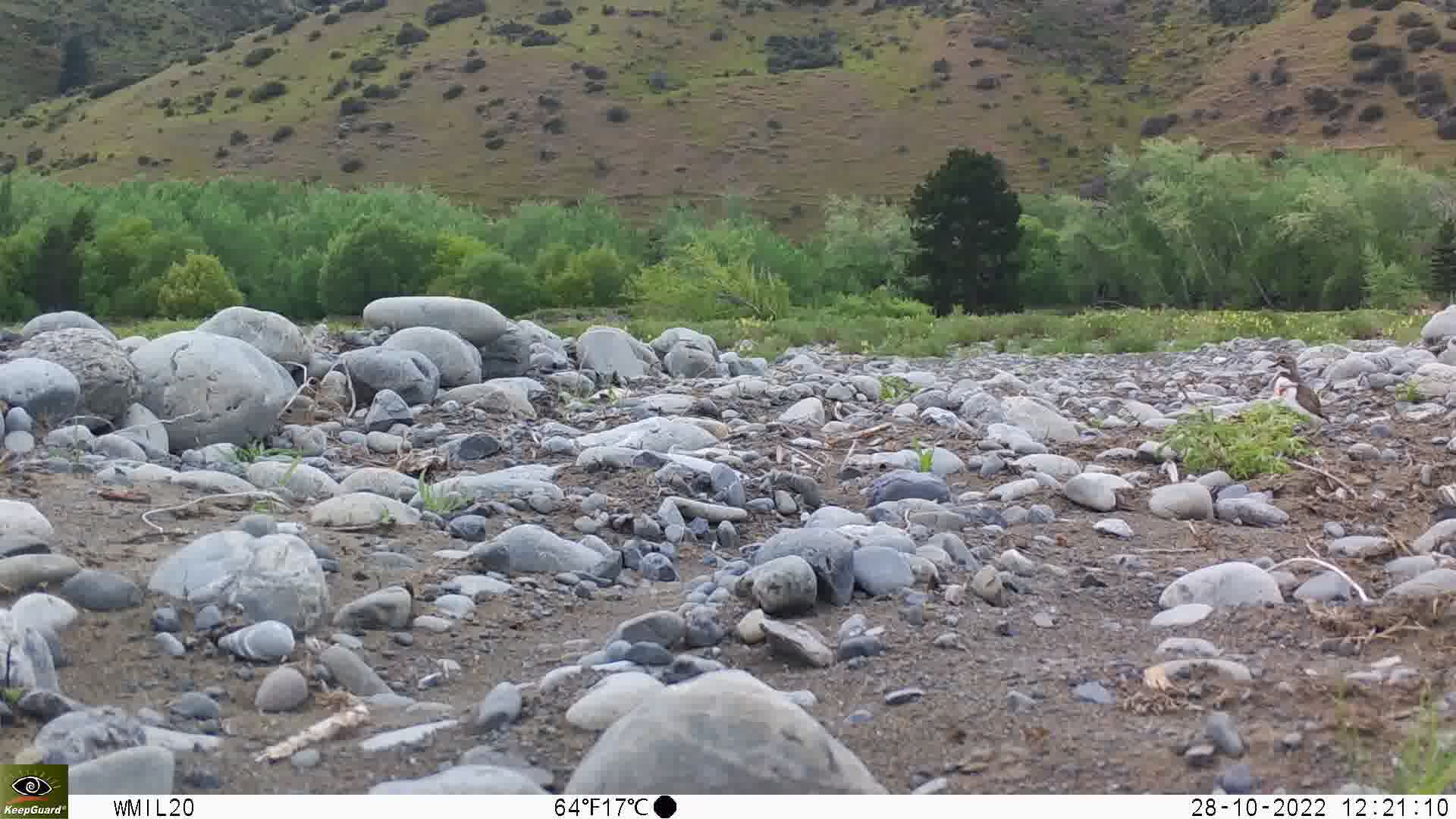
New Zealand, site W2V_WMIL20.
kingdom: Animalia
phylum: Chordata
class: Aves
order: Charadriiformes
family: Charadriidae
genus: Charadrius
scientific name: Charadrius bicinctus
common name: double-banded plover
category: banded dotterel